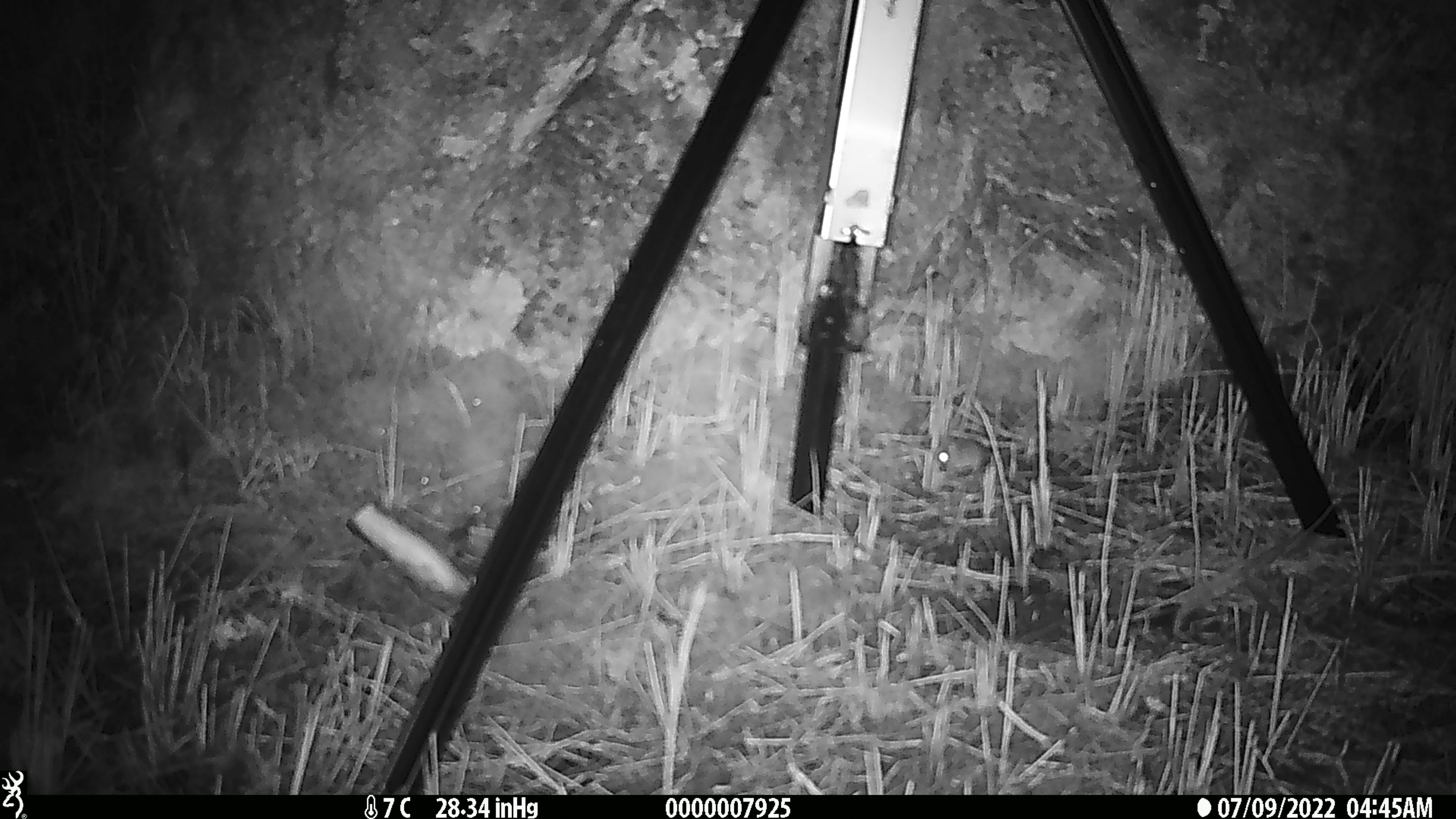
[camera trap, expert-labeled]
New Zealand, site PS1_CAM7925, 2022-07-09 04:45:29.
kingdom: Animalia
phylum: Chordata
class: Mammalia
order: Rodentia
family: Muridae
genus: Mus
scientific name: Mus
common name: mouse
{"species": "mouse (Mus)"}